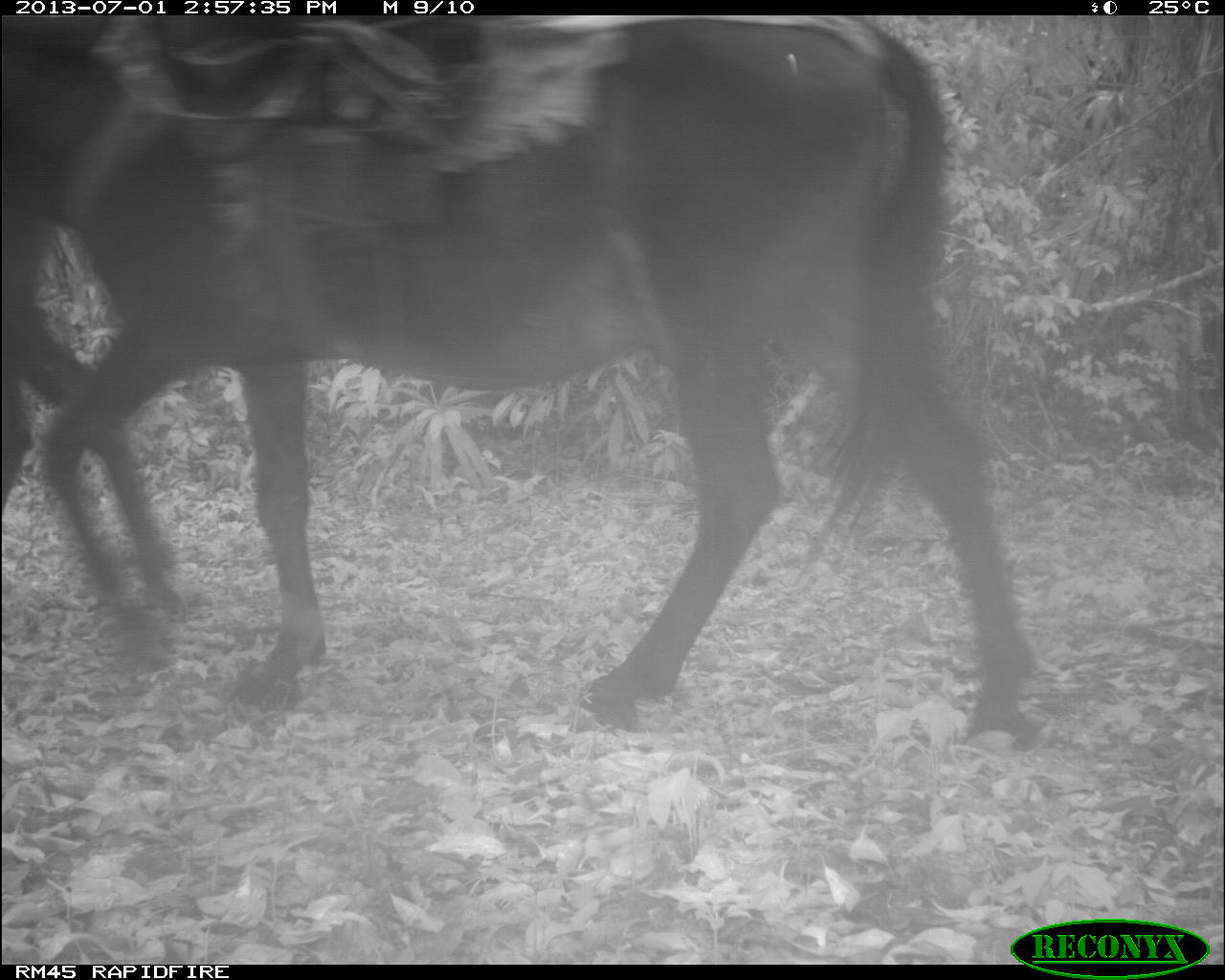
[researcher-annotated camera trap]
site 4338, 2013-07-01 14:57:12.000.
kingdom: Animalia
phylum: Chordata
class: Mammalia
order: Perissodactyla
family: Equidae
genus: Equus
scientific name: Equus ferus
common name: wild horse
Equus ferus (wild horse), count 2.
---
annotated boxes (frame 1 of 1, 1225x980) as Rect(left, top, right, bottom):
equus ferus: Rect(1, 14, 1050, 757); Rect(1, 162, 187, 616)